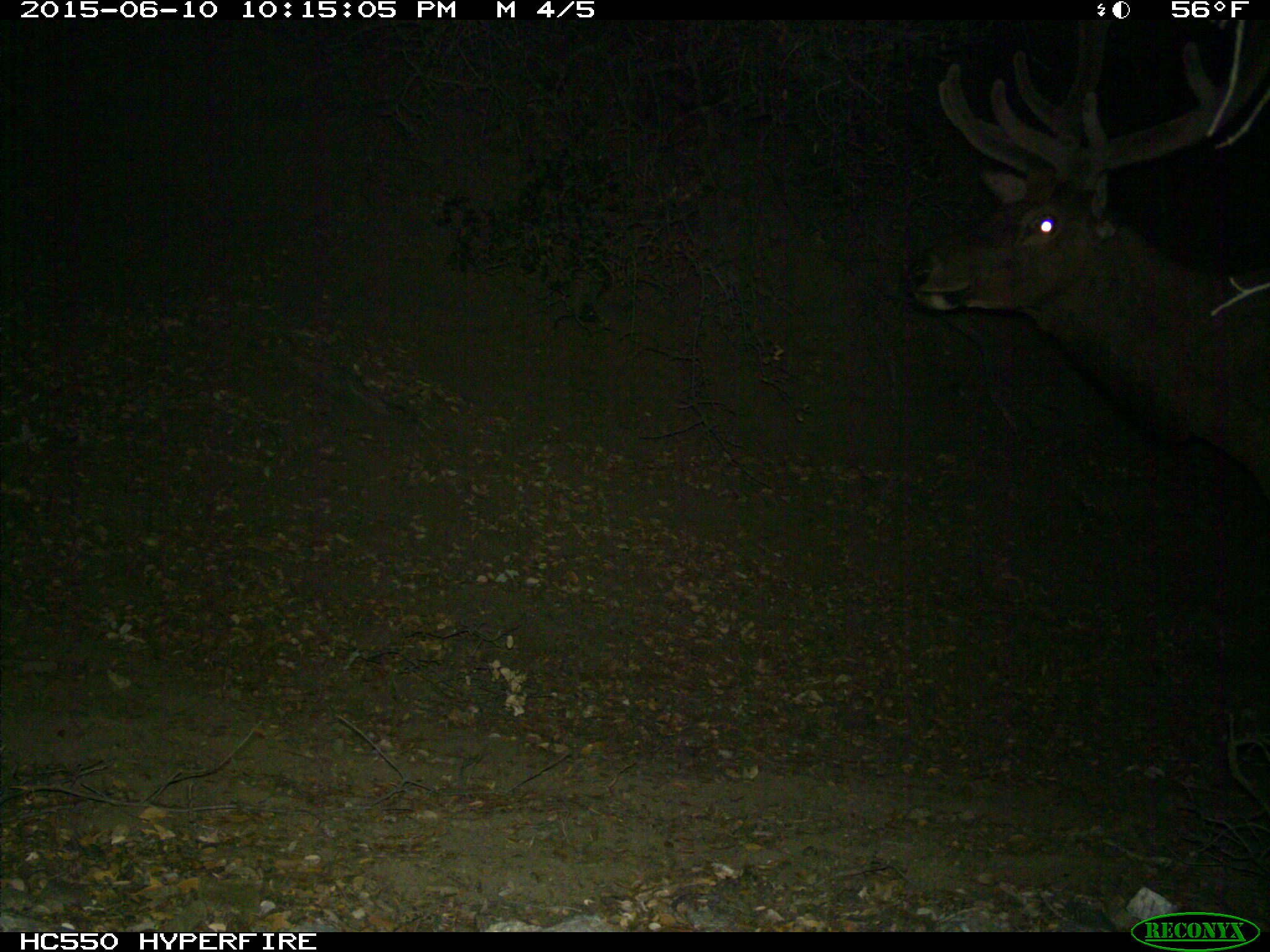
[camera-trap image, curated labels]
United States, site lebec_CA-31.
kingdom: Animalia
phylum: Chordata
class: Mammalia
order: Artiodactyla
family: Cervidae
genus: Cervus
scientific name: Cervus canadensis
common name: elk